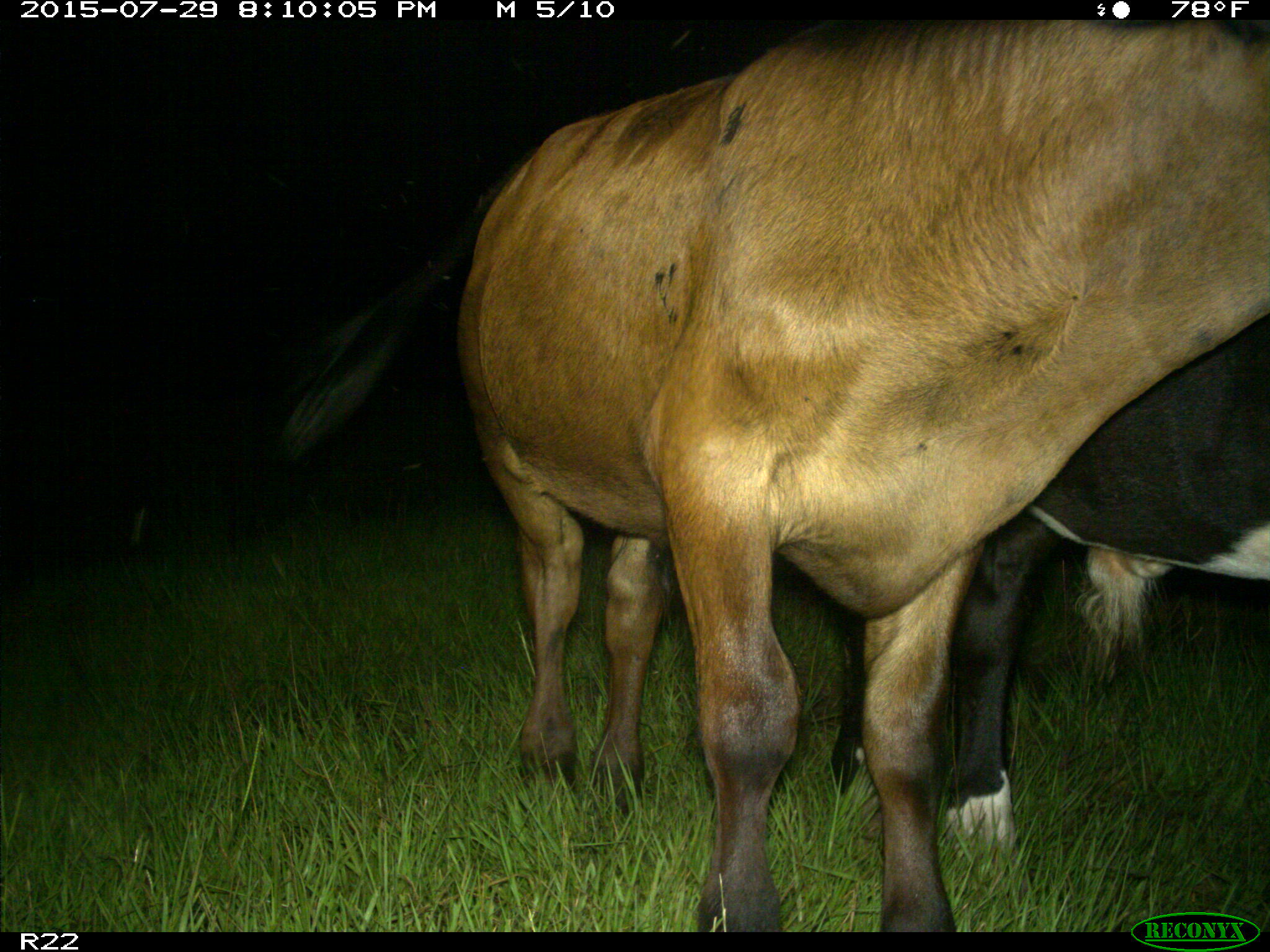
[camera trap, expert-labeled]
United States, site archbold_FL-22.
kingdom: Animalia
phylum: Chordata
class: Mammalia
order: Artiodactyla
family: Bovidae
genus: Bos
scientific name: Bos taurus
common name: domestic cow